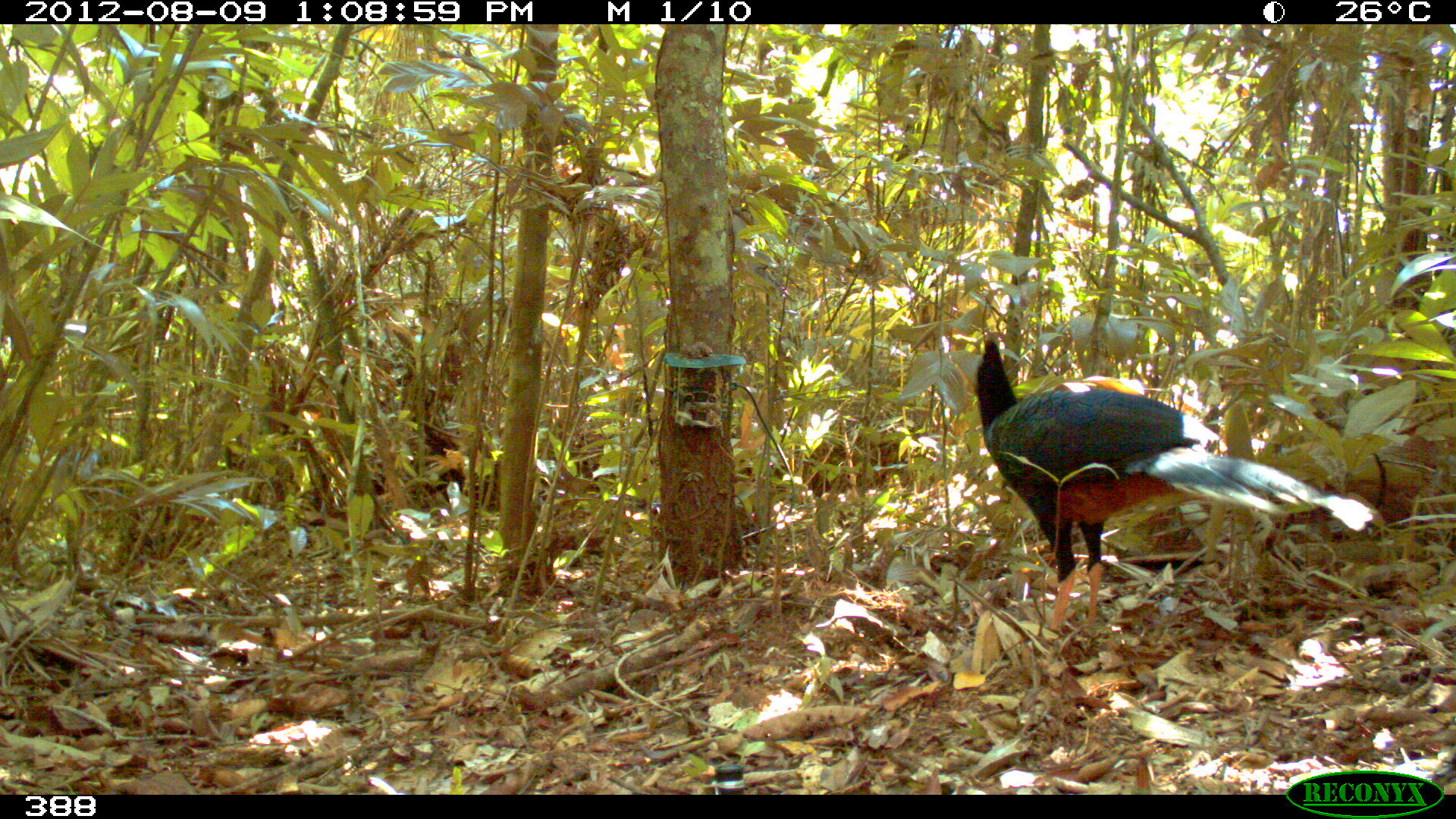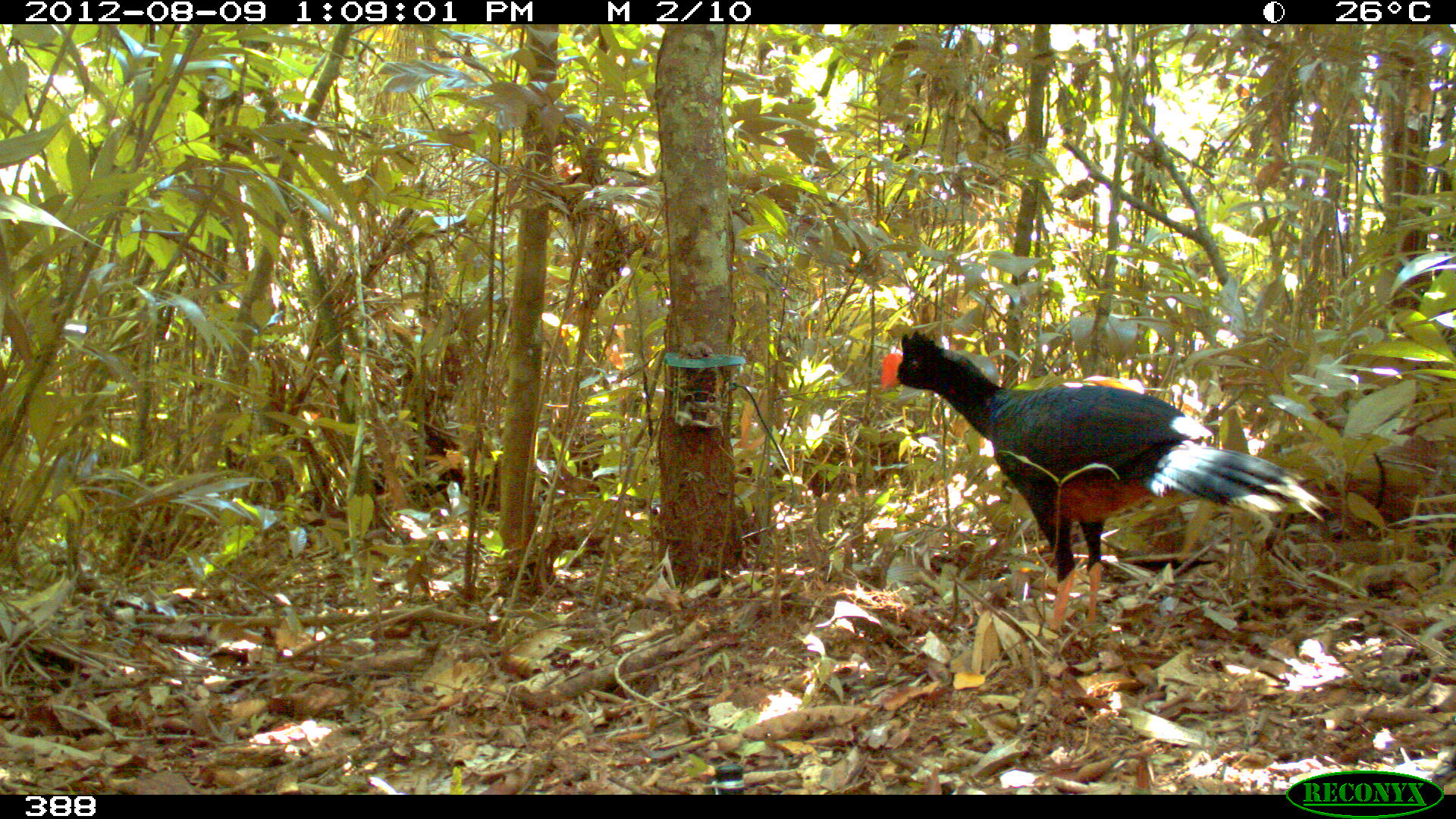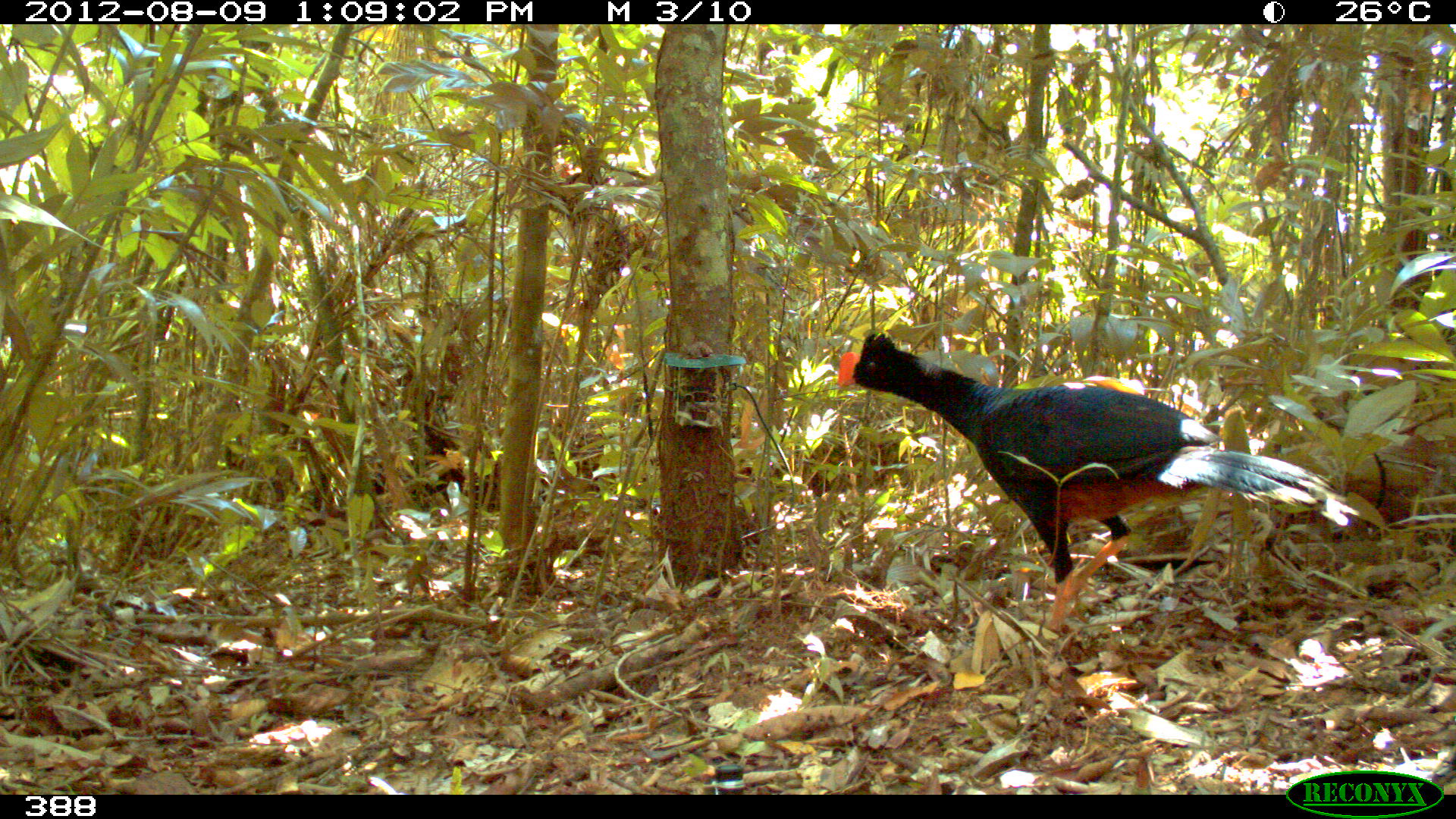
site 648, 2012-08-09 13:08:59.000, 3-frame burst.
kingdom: Animalia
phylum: Chordata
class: Aves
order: Galliformes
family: Cracidae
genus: Mitu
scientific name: Mitu tuberosum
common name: razor-billed curassow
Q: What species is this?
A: Mitu tuberosum (razor-billed curassow).